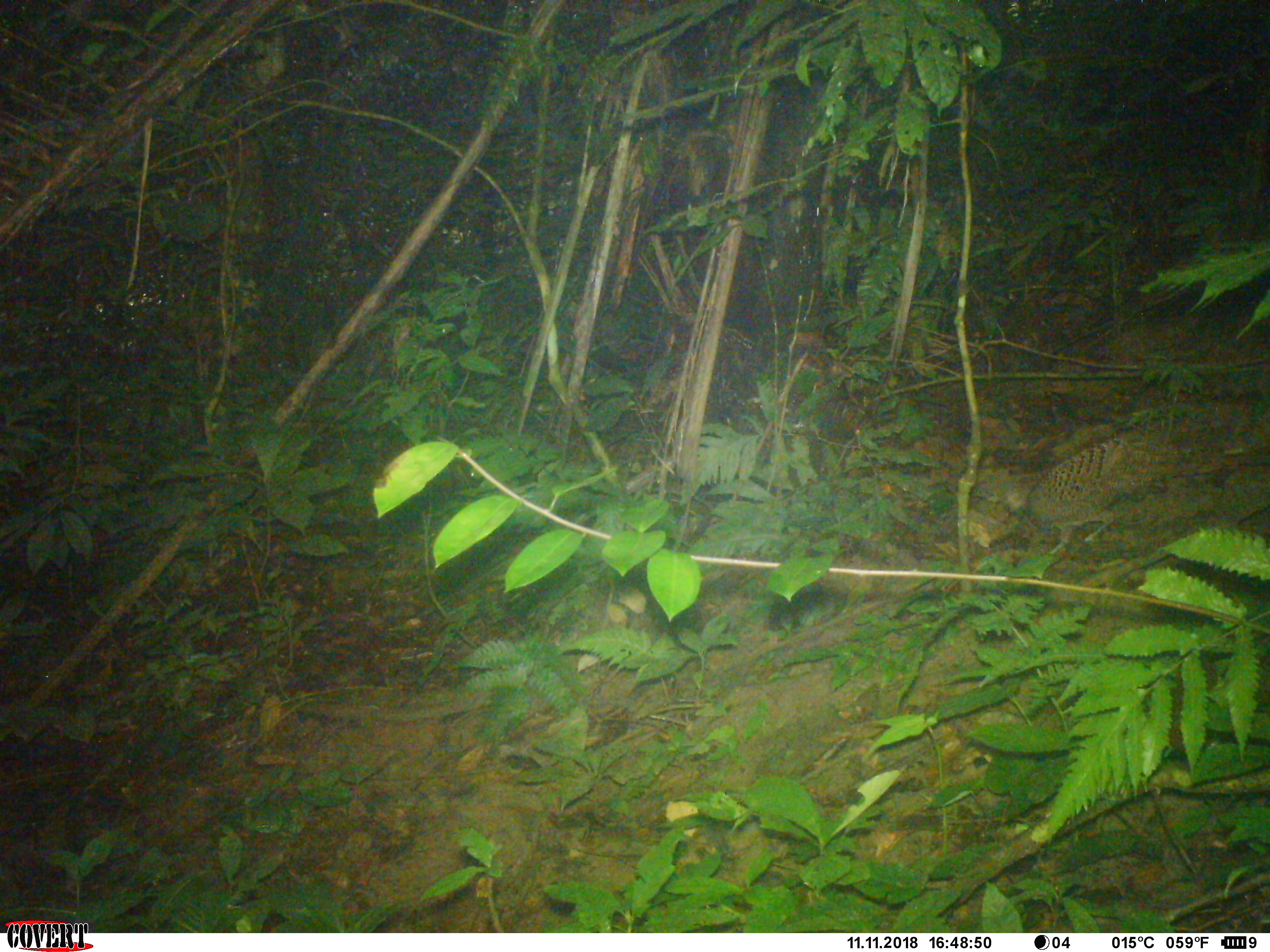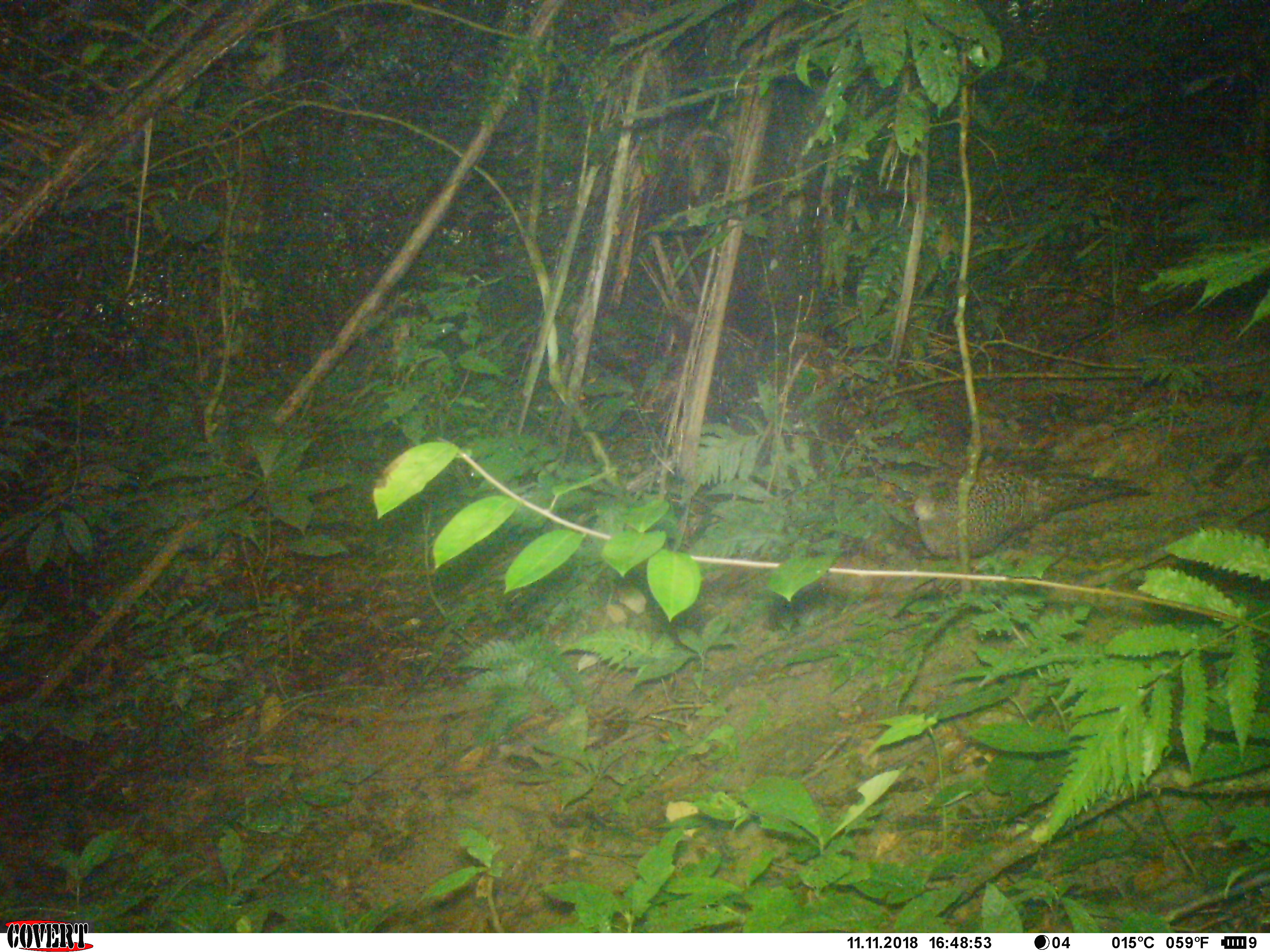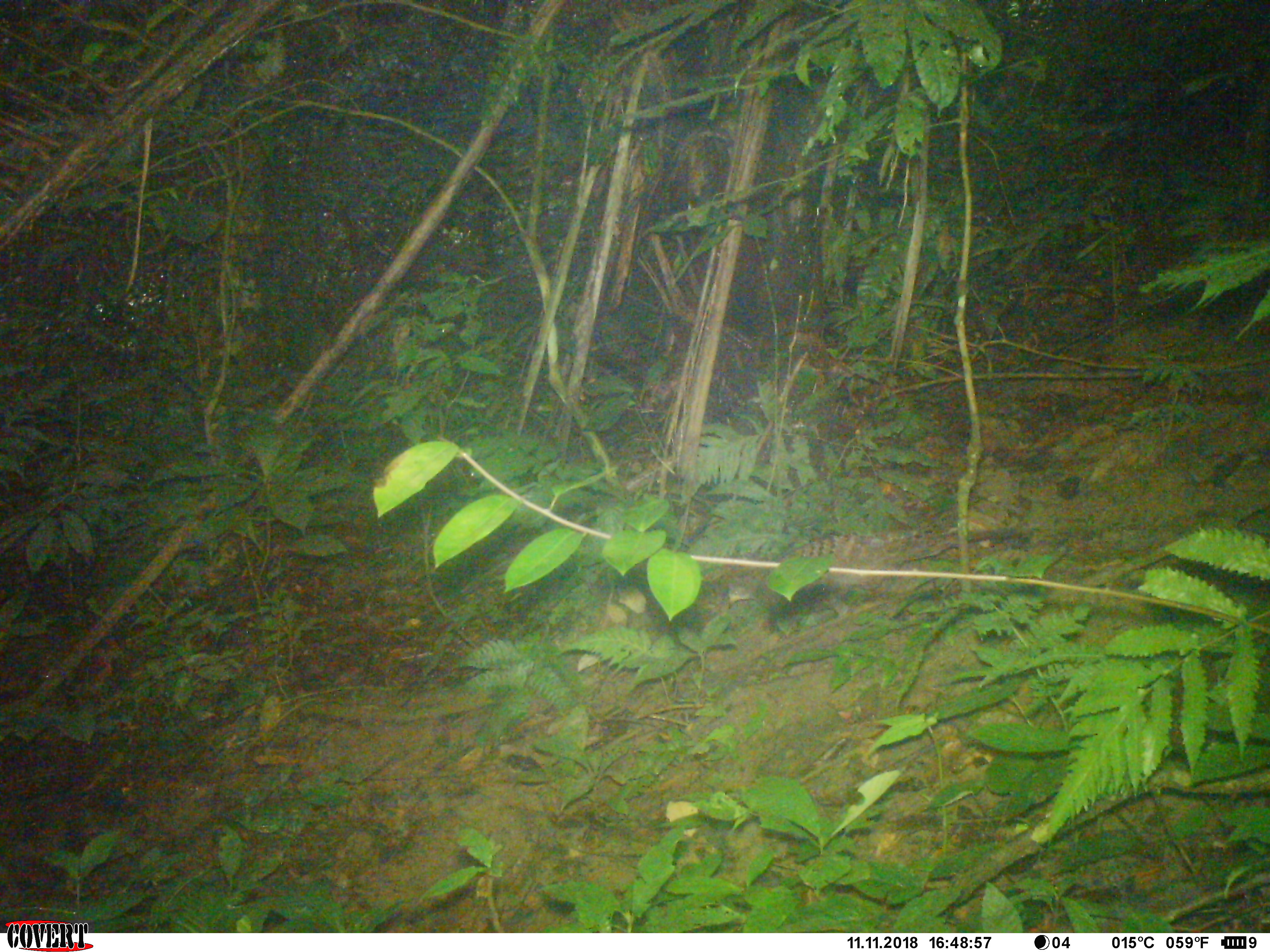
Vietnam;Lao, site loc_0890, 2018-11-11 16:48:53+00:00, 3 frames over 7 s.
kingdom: Animalia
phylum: Chordata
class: Aves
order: Galliformes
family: Phasianidae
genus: Polyplectron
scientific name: Polyplectron bicalcaratum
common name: gray peacock-pheasant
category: grey peacock pheasant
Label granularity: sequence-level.